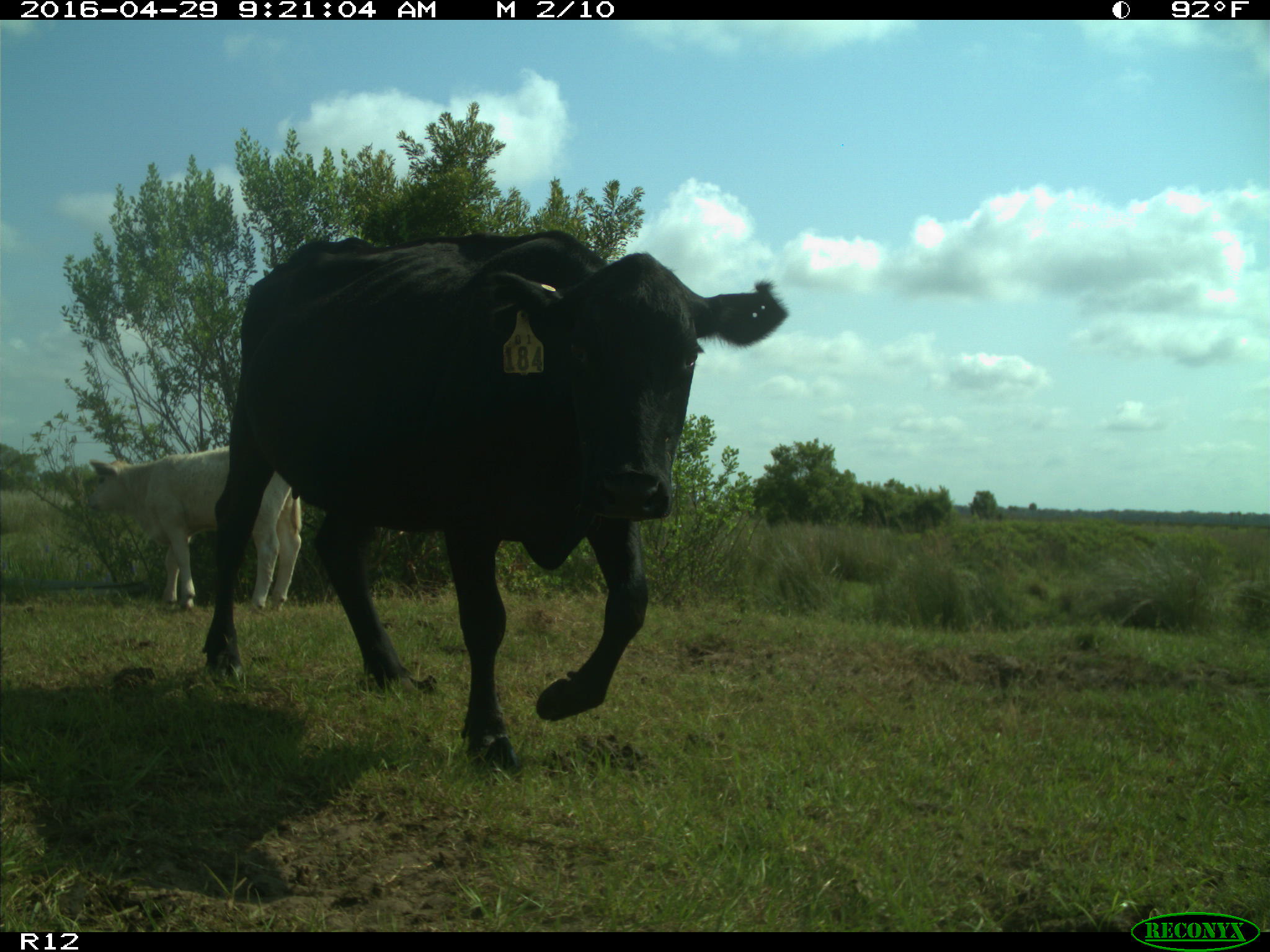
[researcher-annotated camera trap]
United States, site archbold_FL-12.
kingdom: Animalia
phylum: Chordata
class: Mammalia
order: Artiodactyla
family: Bovidae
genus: Bos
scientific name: Bos taurus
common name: domestic cow